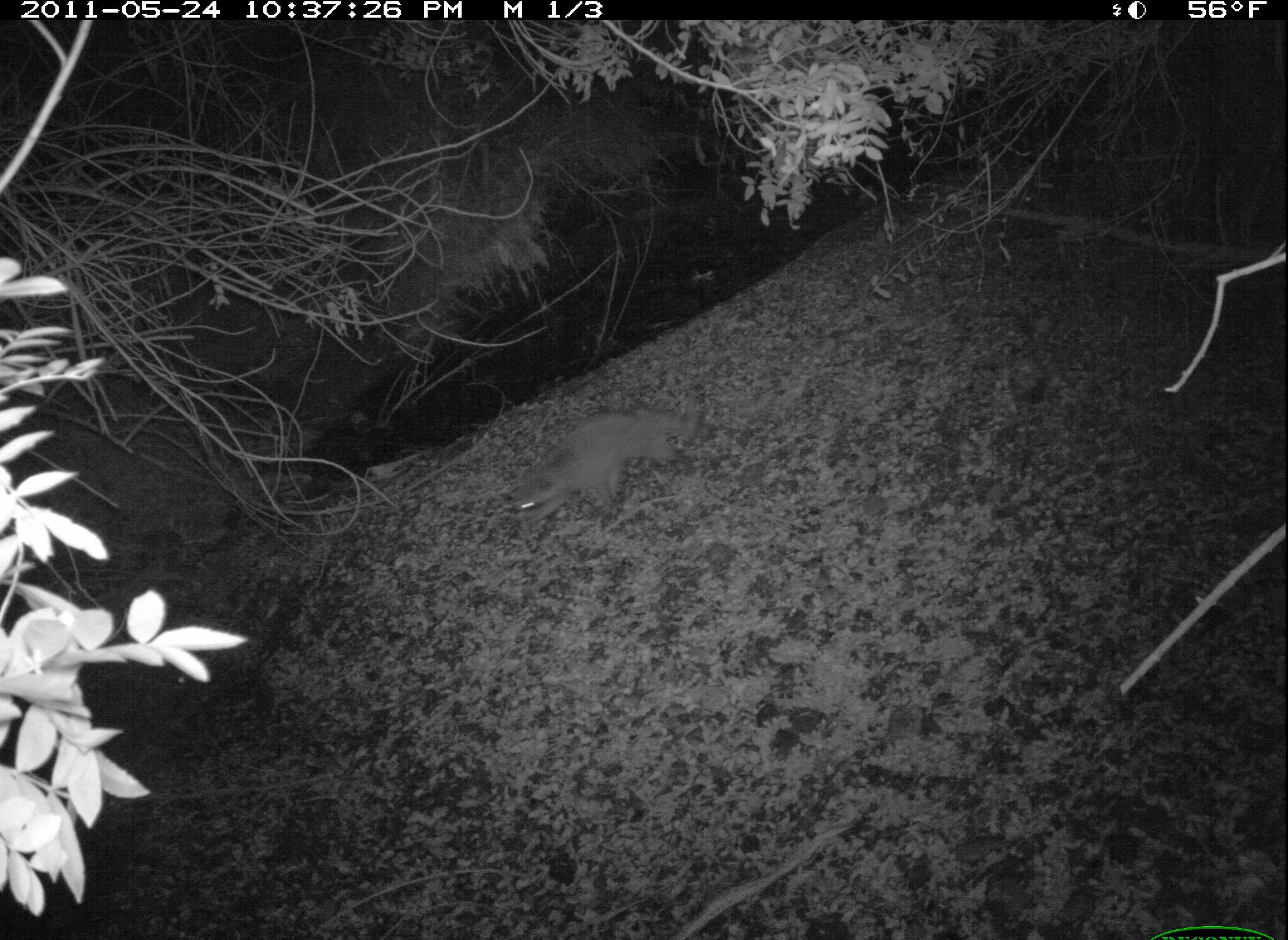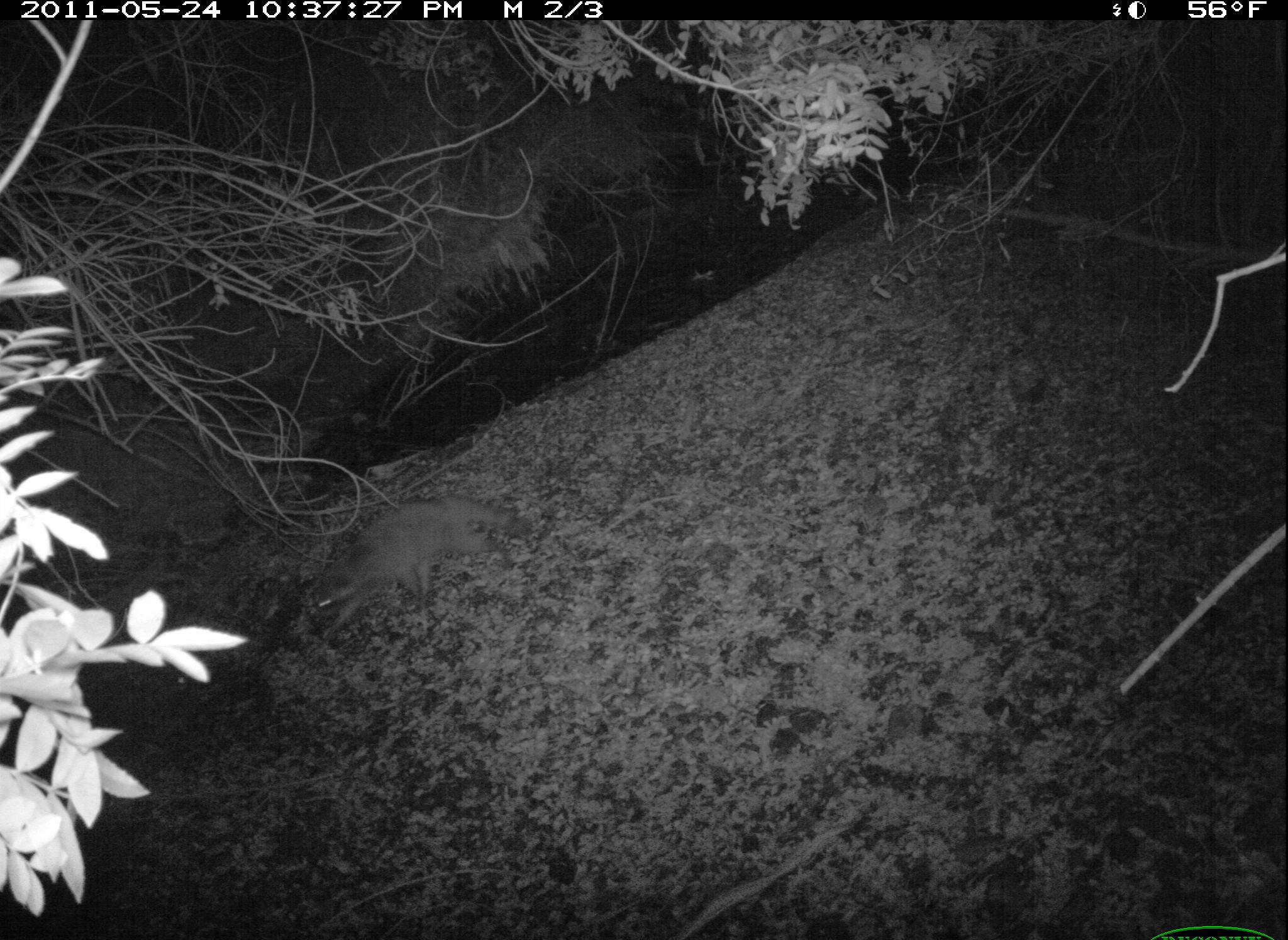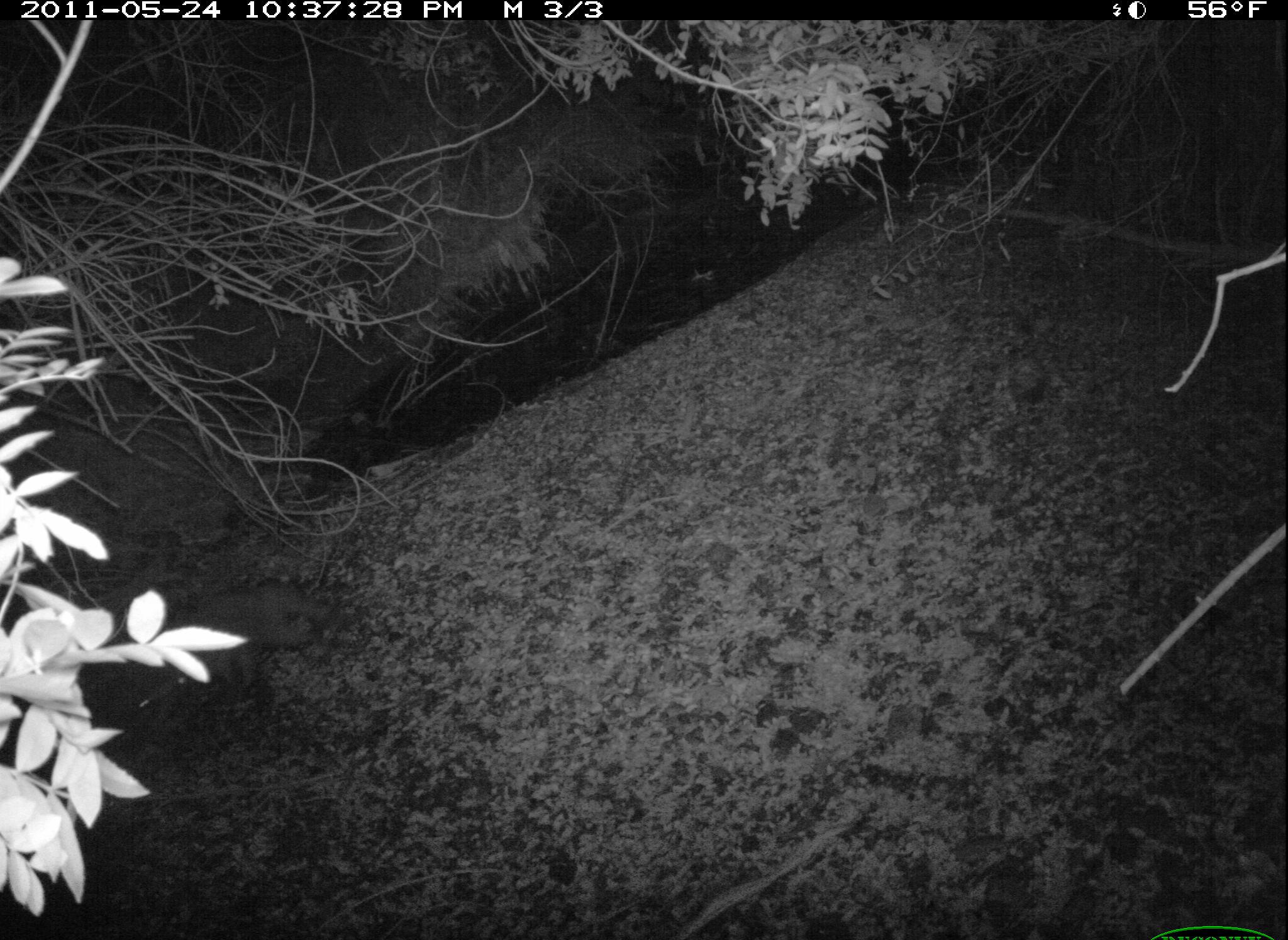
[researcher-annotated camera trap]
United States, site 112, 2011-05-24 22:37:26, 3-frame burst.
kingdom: Animalia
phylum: Chordata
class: Mammalia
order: Carnivora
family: Procyonidae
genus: Procyon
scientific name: Procyon lotor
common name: raccoon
Raccoon (Procyon lotor).